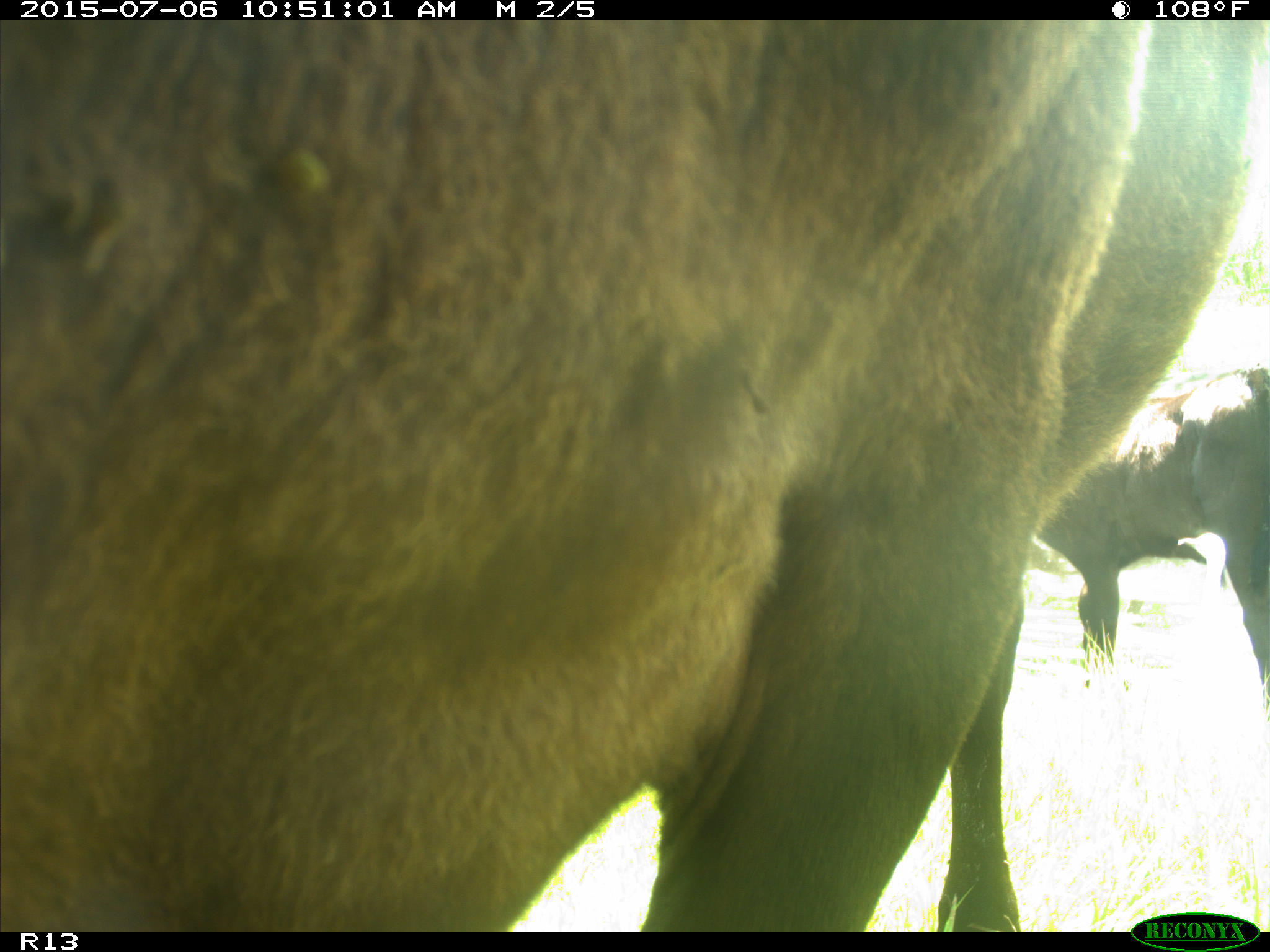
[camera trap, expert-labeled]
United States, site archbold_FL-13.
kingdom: Animalia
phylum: Chordata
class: Mammalia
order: Artiodactyla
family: Bovidae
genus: Bos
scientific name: Bos taurus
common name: domestic cow